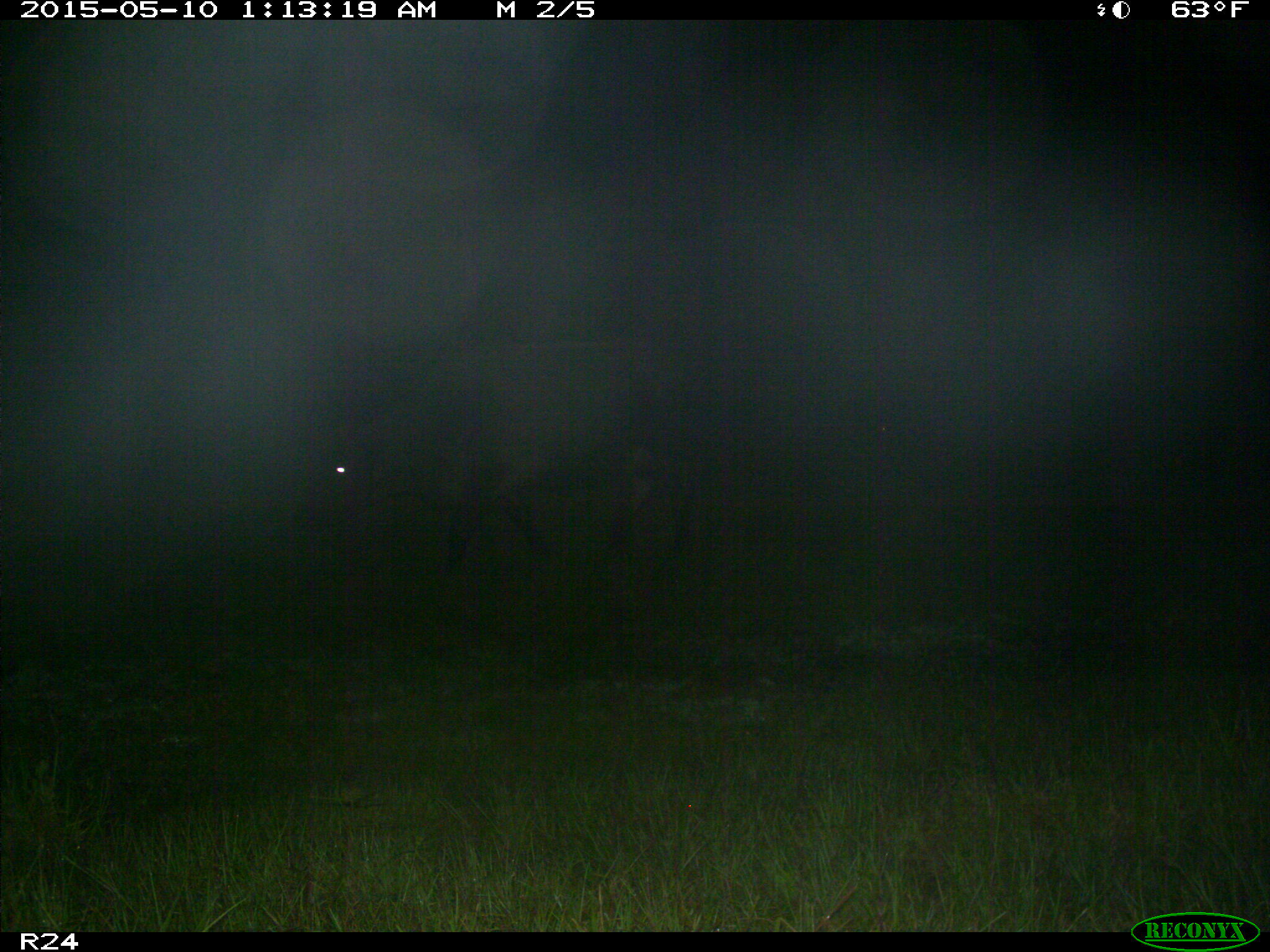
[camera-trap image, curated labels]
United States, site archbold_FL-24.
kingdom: Animalia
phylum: Chordata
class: Mammalia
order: Artiodactyla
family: Bovidae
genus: Bos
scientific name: Bos taurus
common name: domestic cow